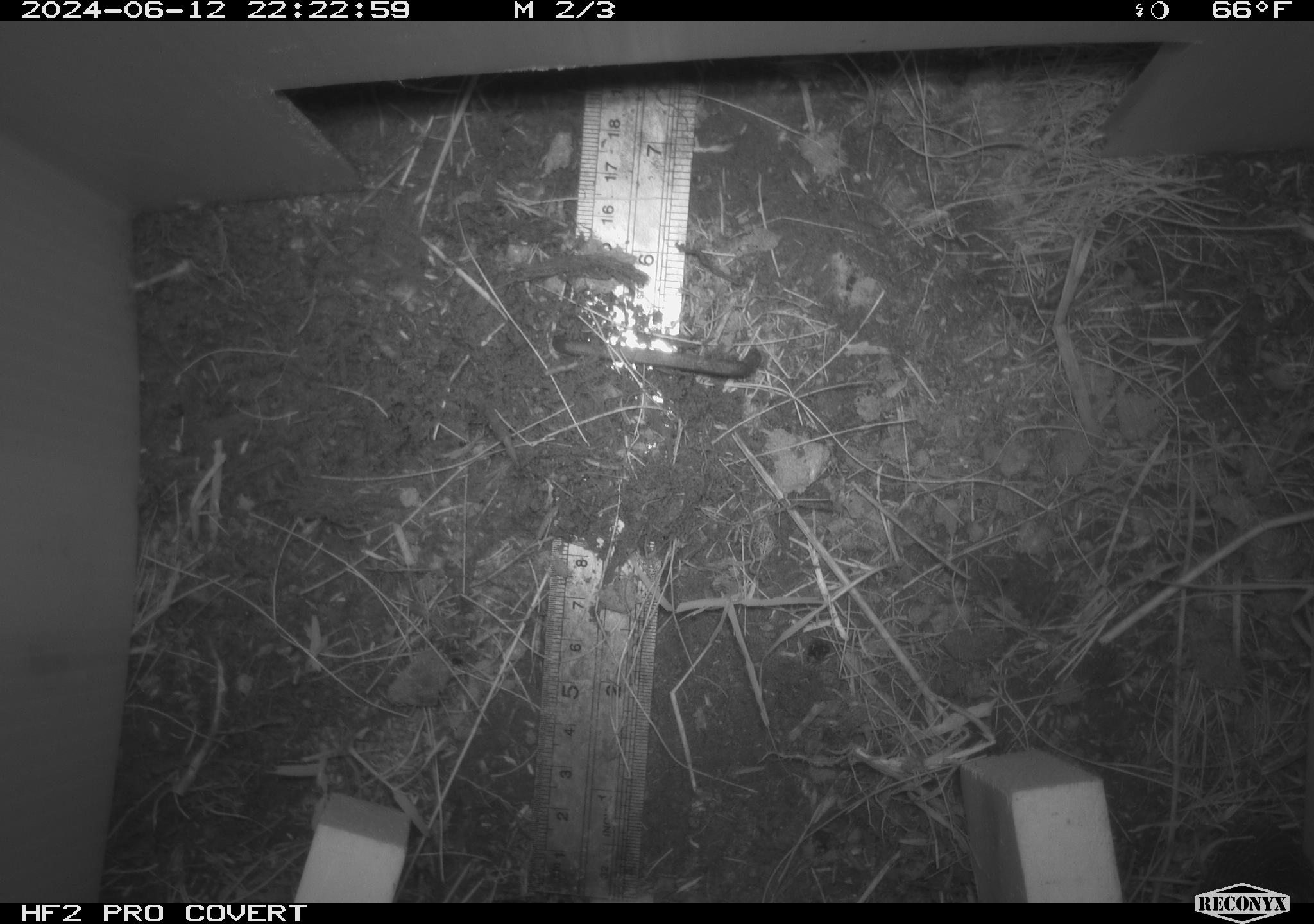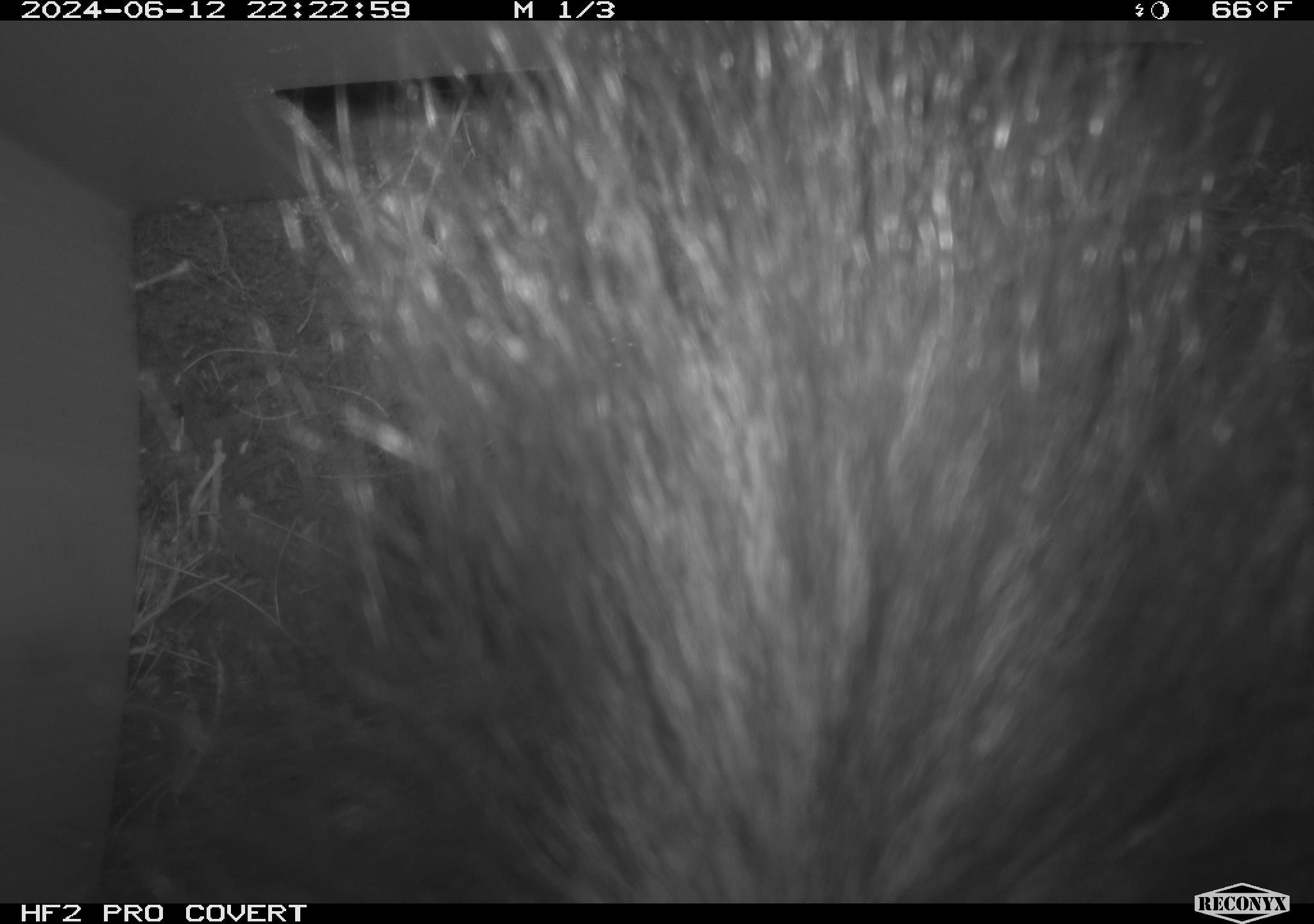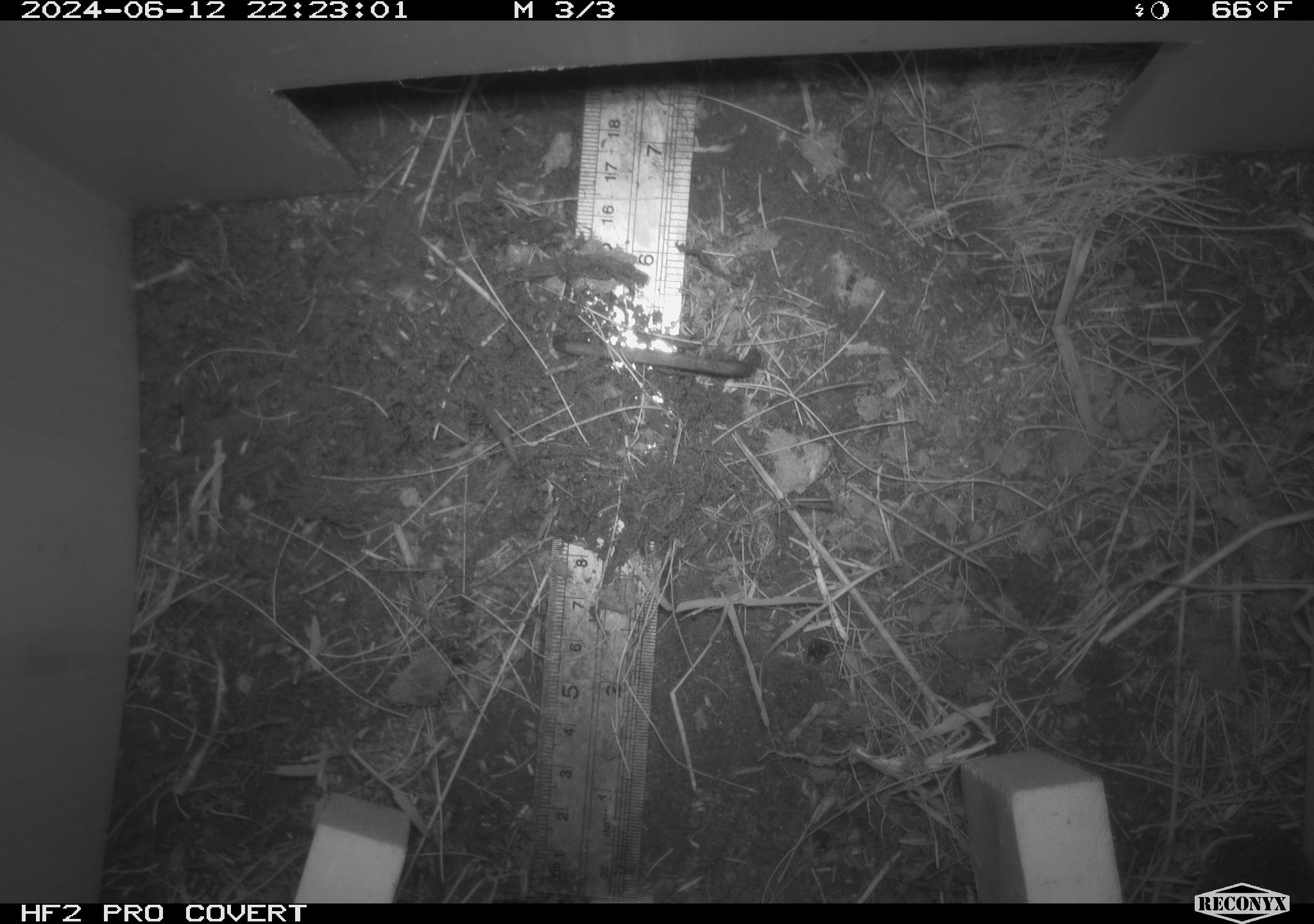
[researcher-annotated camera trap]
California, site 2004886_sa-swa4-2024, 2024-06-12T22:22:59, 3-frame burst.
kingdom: Animalia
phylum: Chordata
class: Mammalia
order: Carnivora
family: Mephitidae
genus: Mephitis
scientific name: Mephitis mephitis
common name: striped skunk